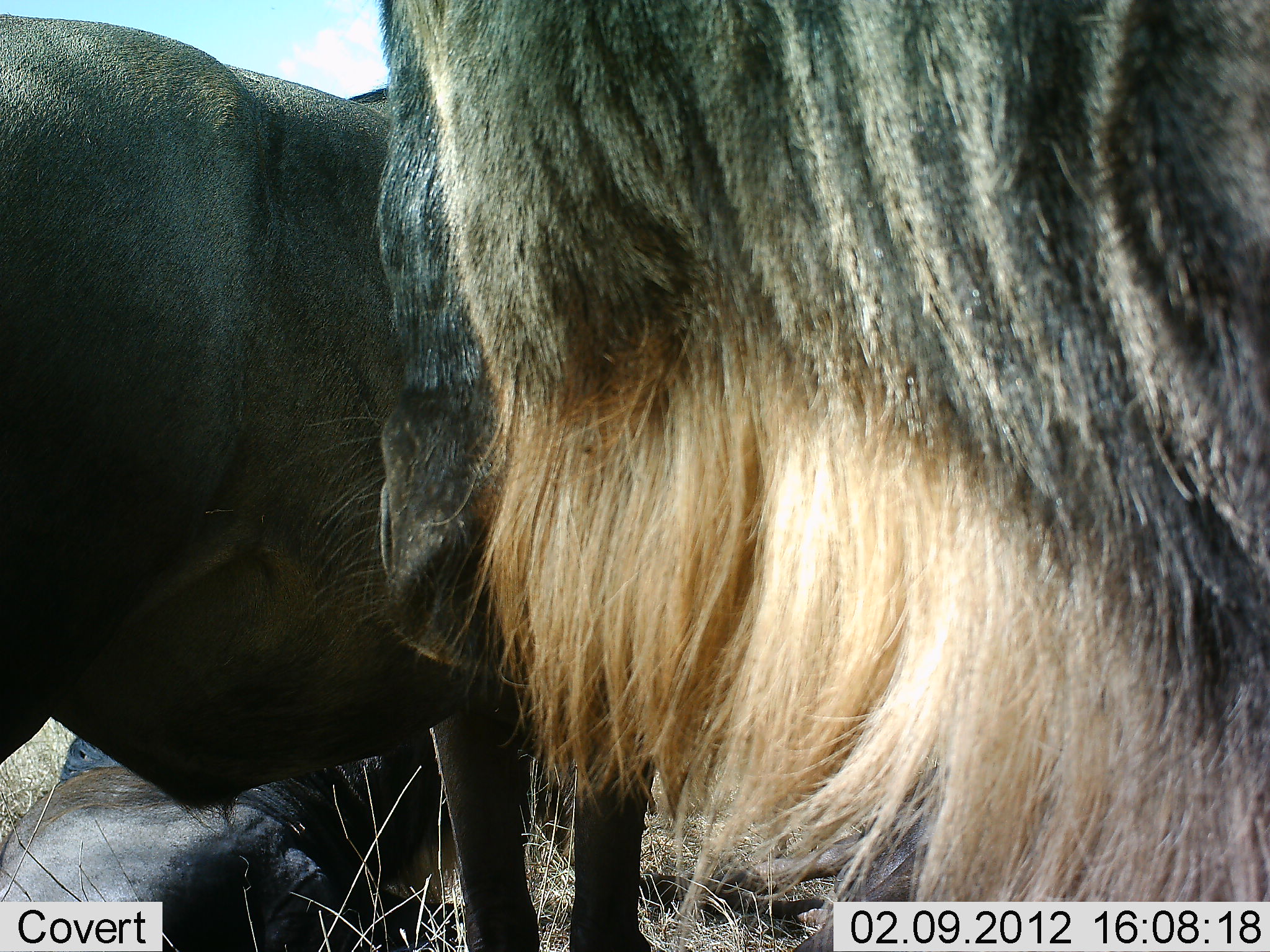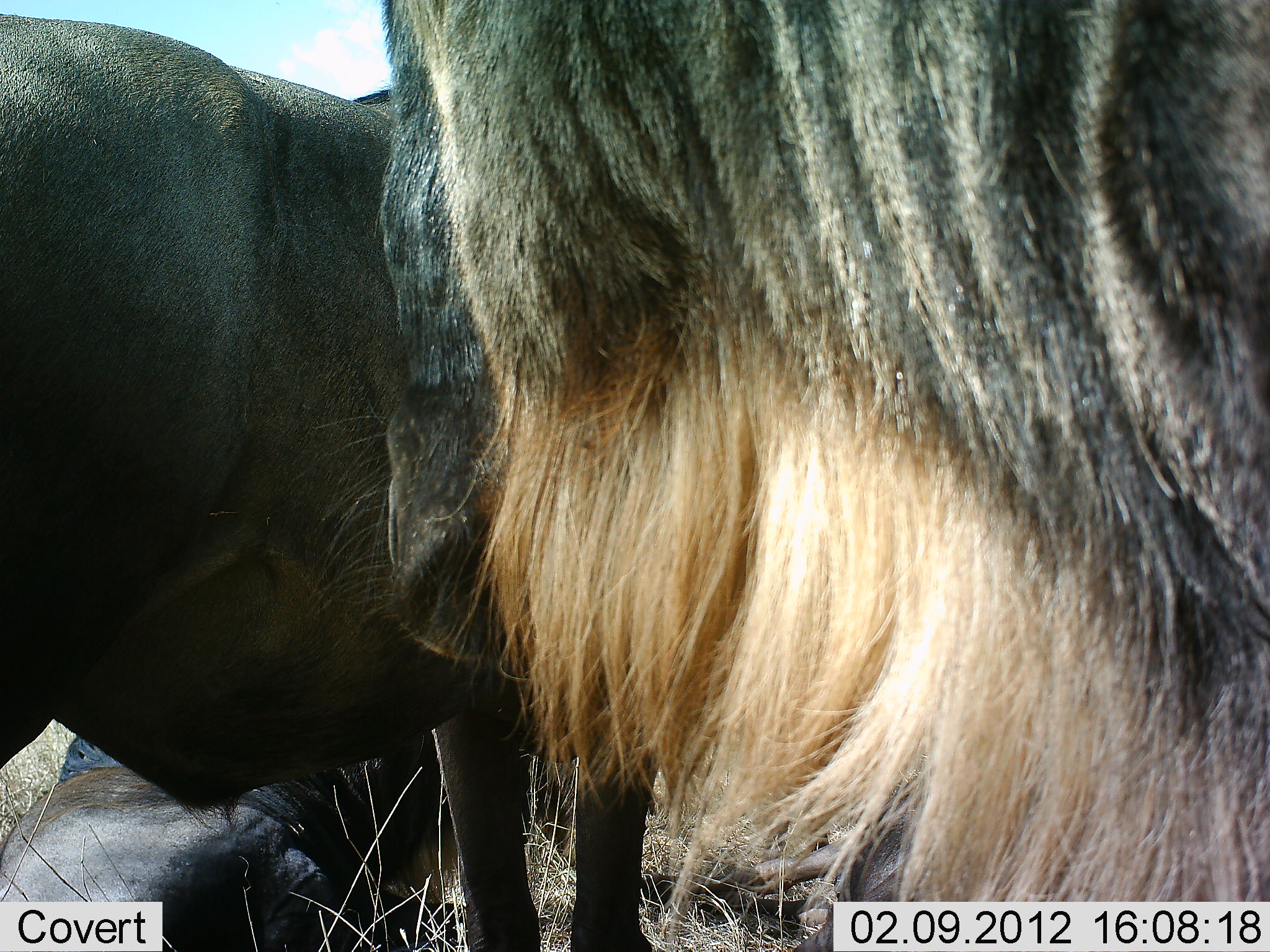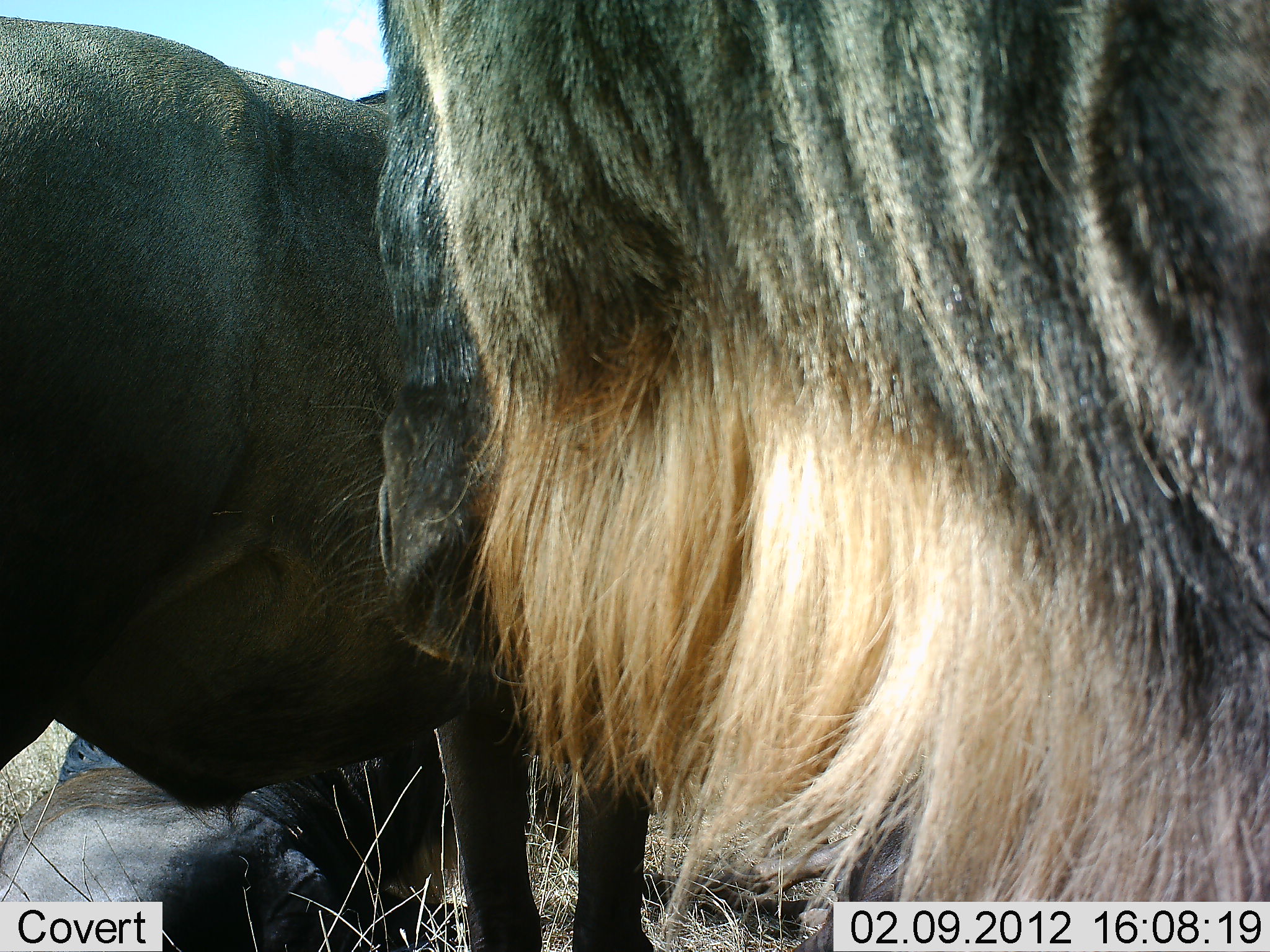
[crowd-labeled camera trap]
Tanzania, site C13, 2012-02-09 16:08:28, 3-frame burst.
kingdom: Animalia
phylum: Chordata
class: Mammalia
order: Artiodactyla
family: Bovidae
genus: Connochaetes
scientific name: Connochaetes taurinus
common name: blue wildebeest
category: wildebeest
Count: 3.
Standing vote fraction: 83%.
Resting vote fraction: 67%.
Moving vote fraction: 8%.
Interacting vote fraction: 0%.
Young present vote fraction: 0%.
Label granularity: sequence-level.